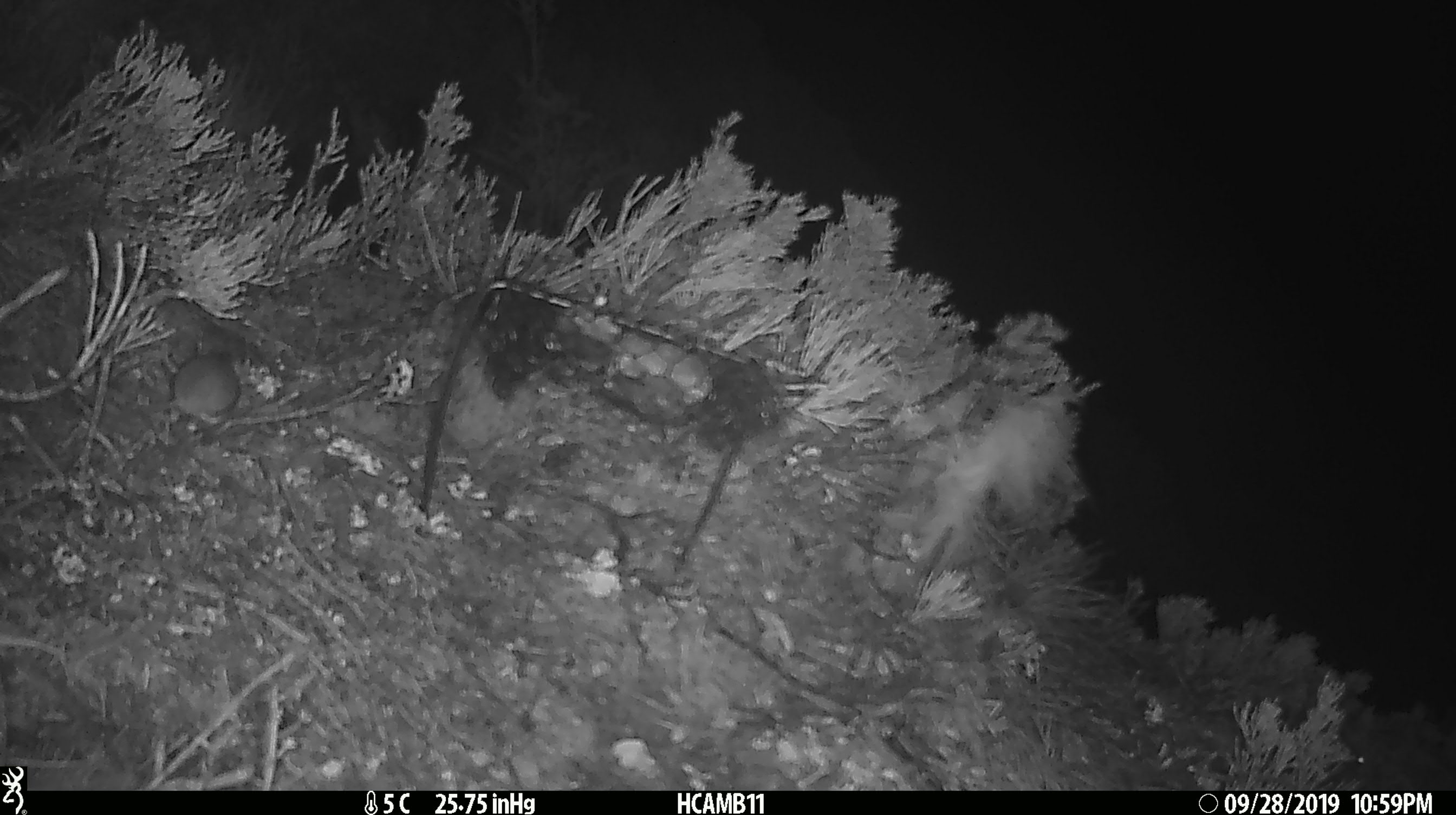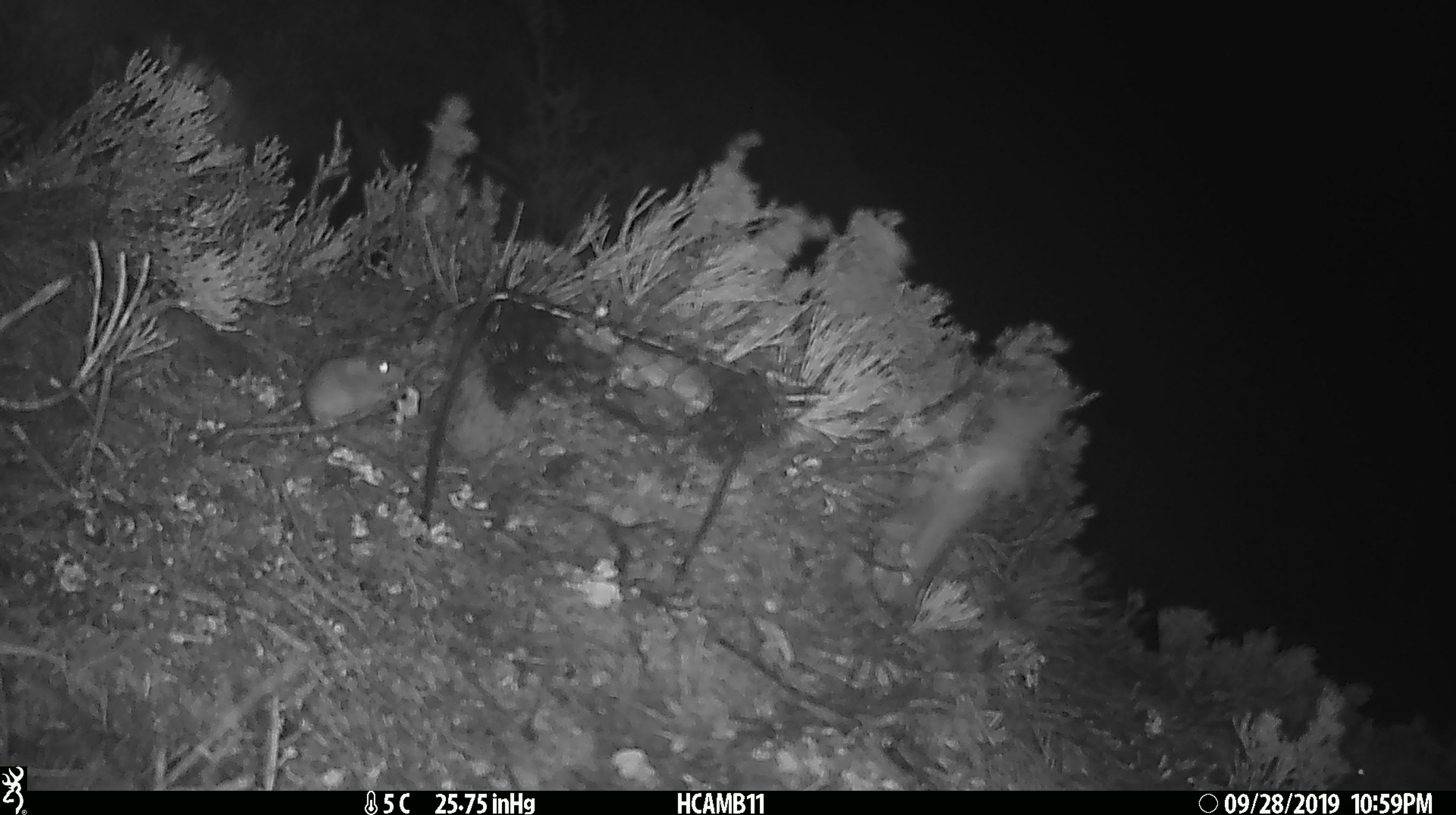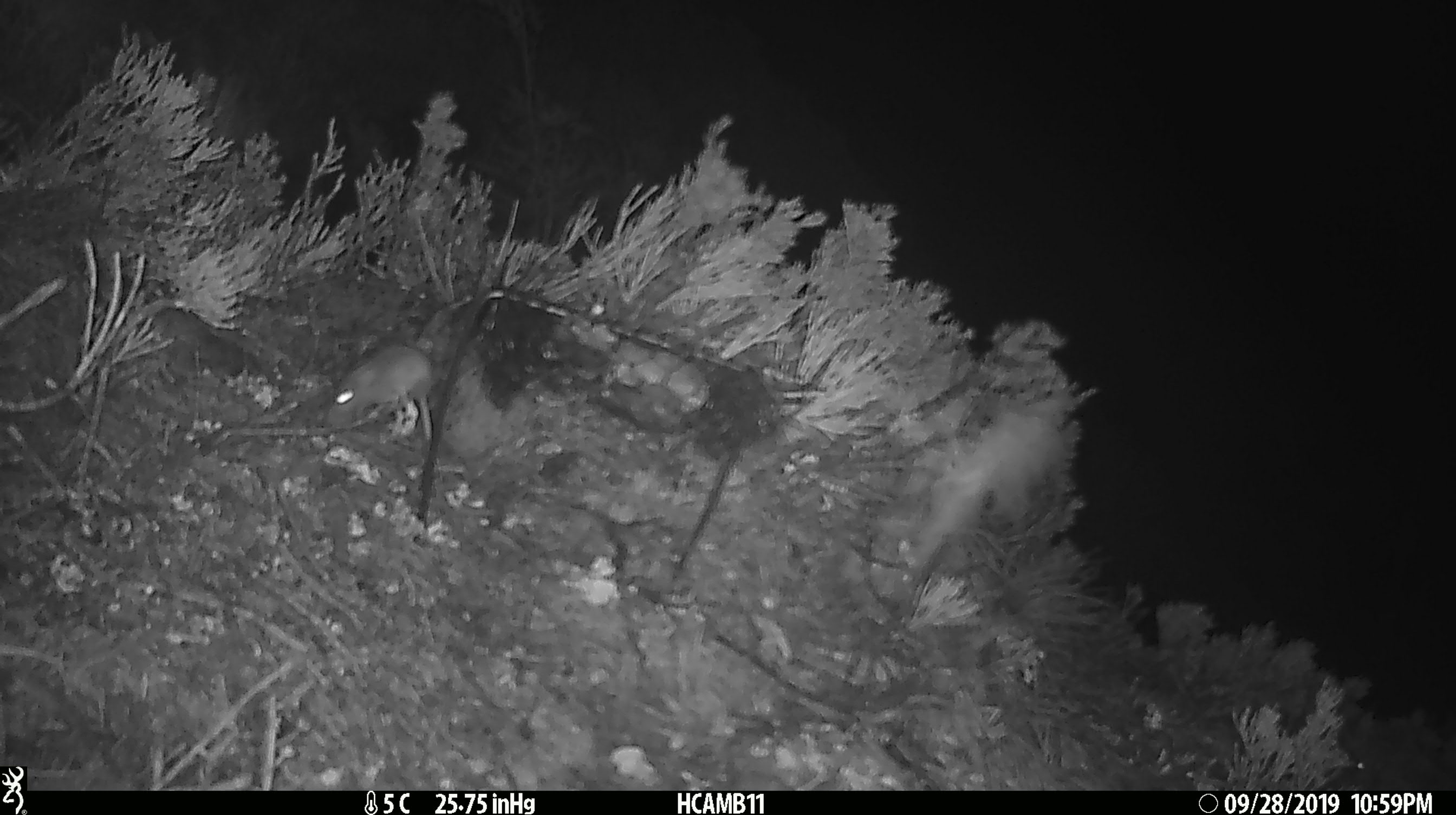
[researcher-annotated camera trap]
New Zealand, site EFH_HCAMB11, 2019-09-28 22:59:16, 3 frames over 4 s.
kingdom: Animalia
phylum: Chordata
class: Mammalia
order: Rodentia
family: Muridae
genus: Mus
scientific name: Mus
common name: mouse